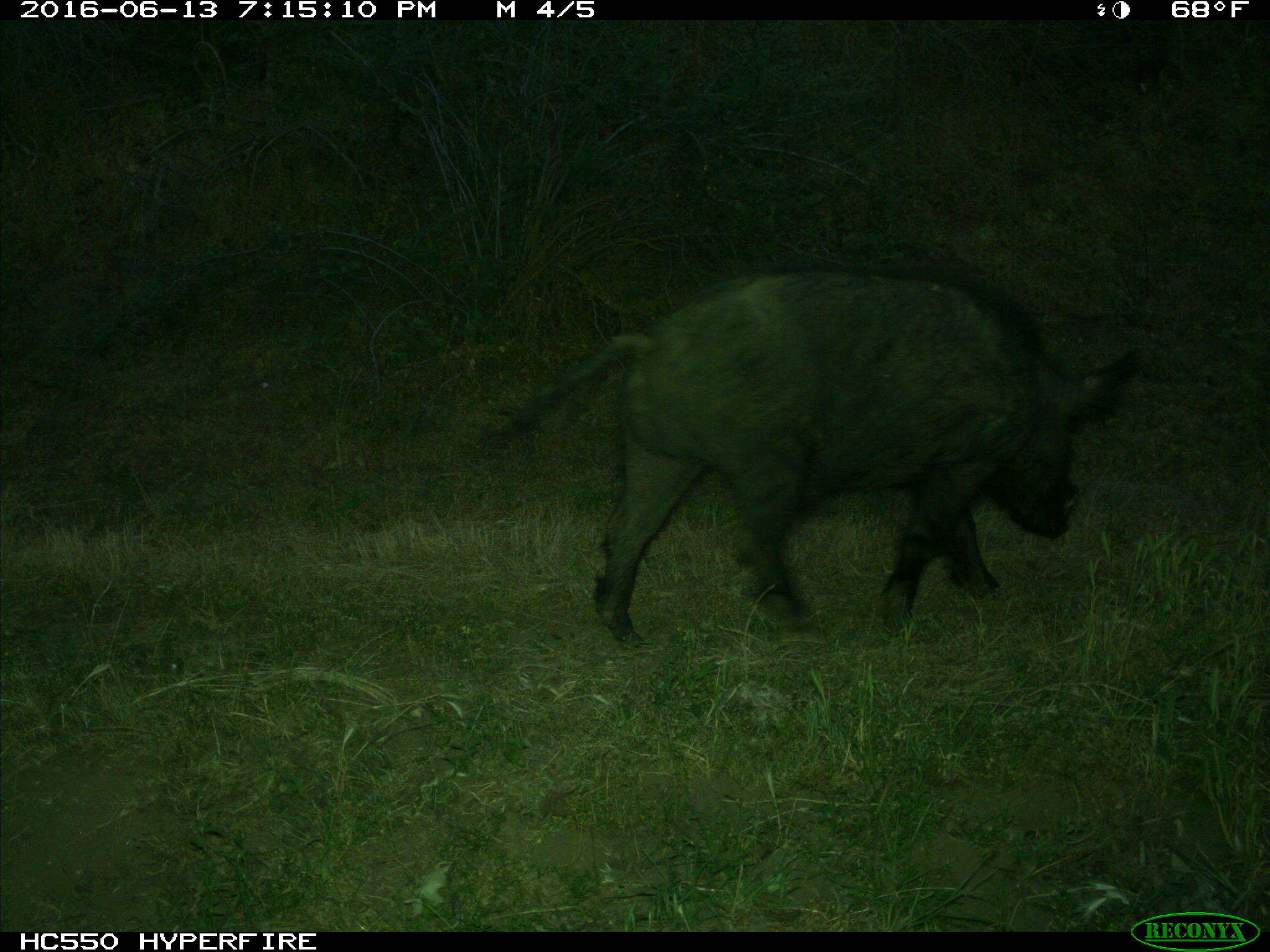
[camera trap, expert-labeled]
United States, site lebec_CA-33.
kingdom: Animalia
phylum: Chordata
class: Mammalia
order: Artiodactyla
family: Suidae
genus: Sus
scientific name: Sus scrofa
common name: wild boar